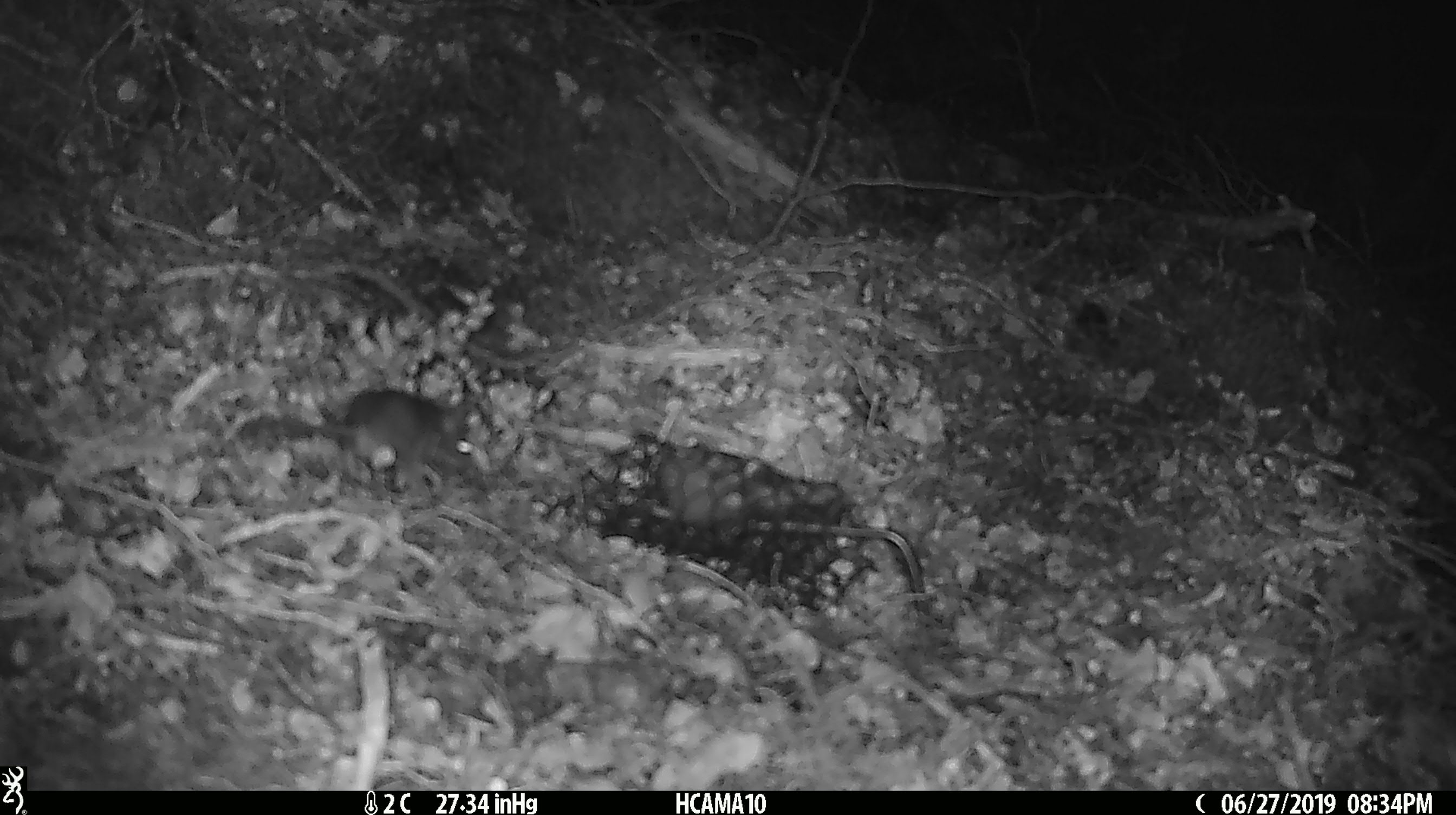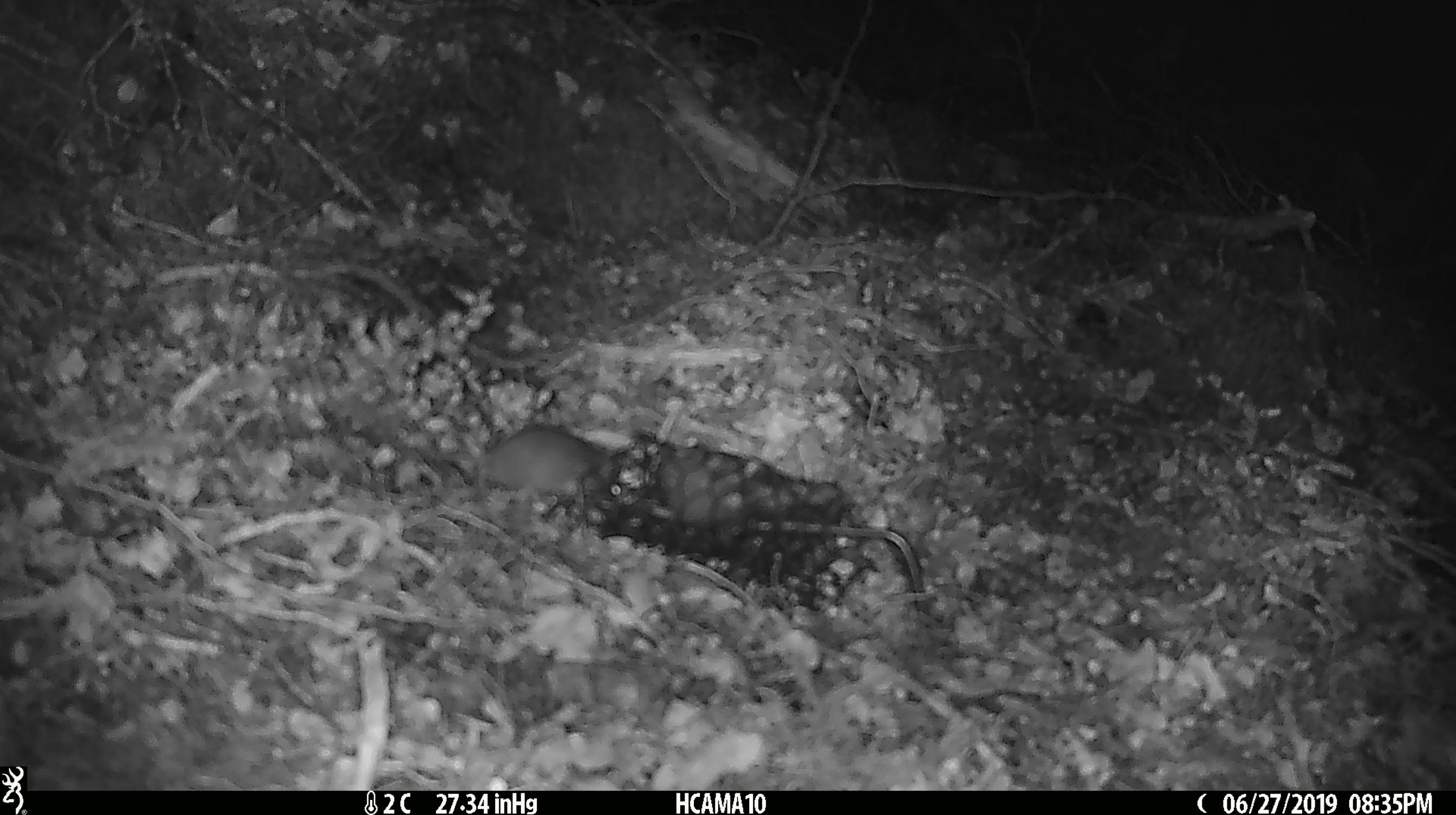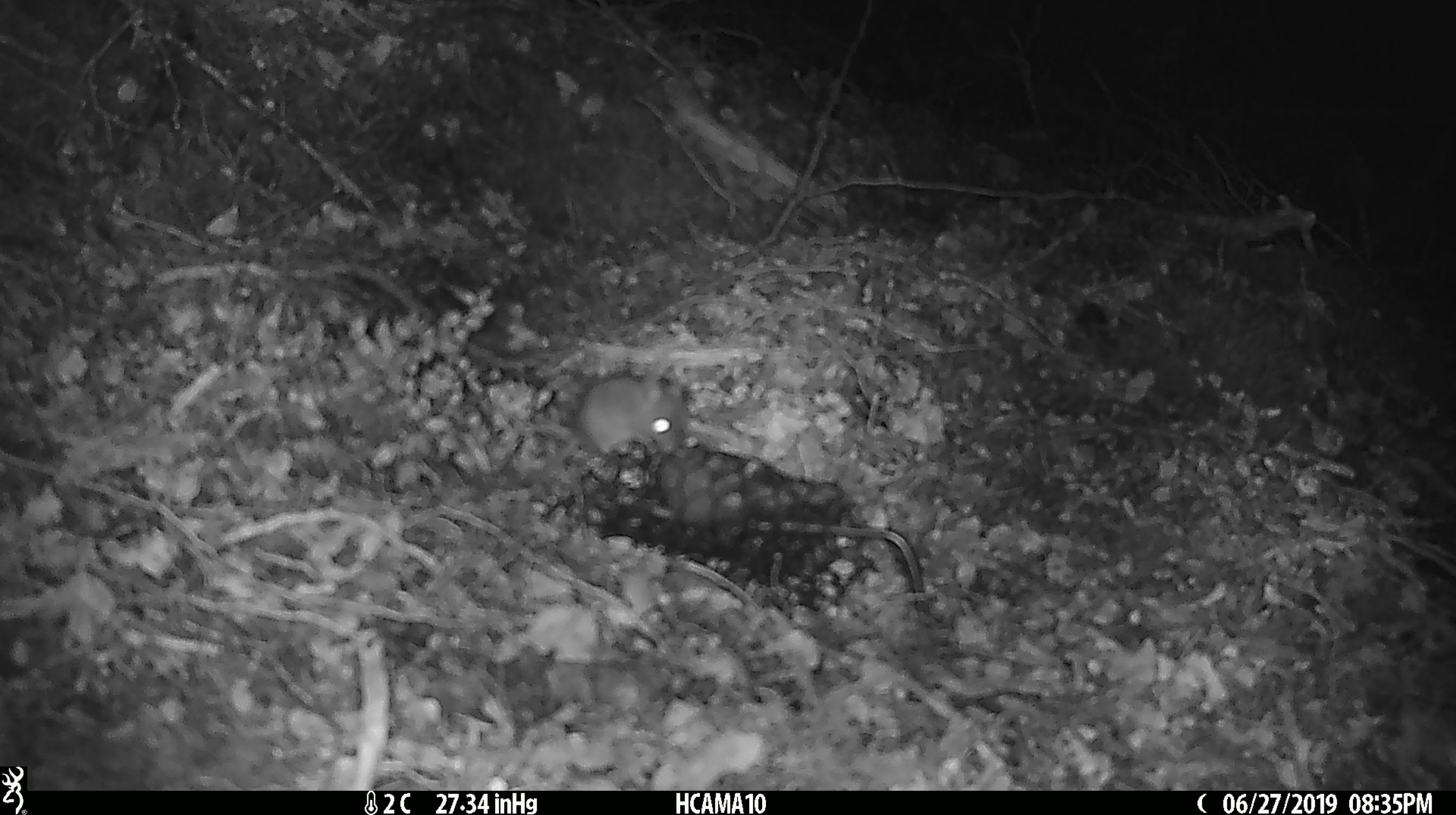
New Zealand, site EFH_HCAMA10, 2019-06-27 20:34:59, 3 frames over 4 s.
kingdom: Animalia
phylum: Chordata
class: Mammalia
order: Rodentia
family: Muridae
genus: Mus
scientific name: Mus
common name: mouse